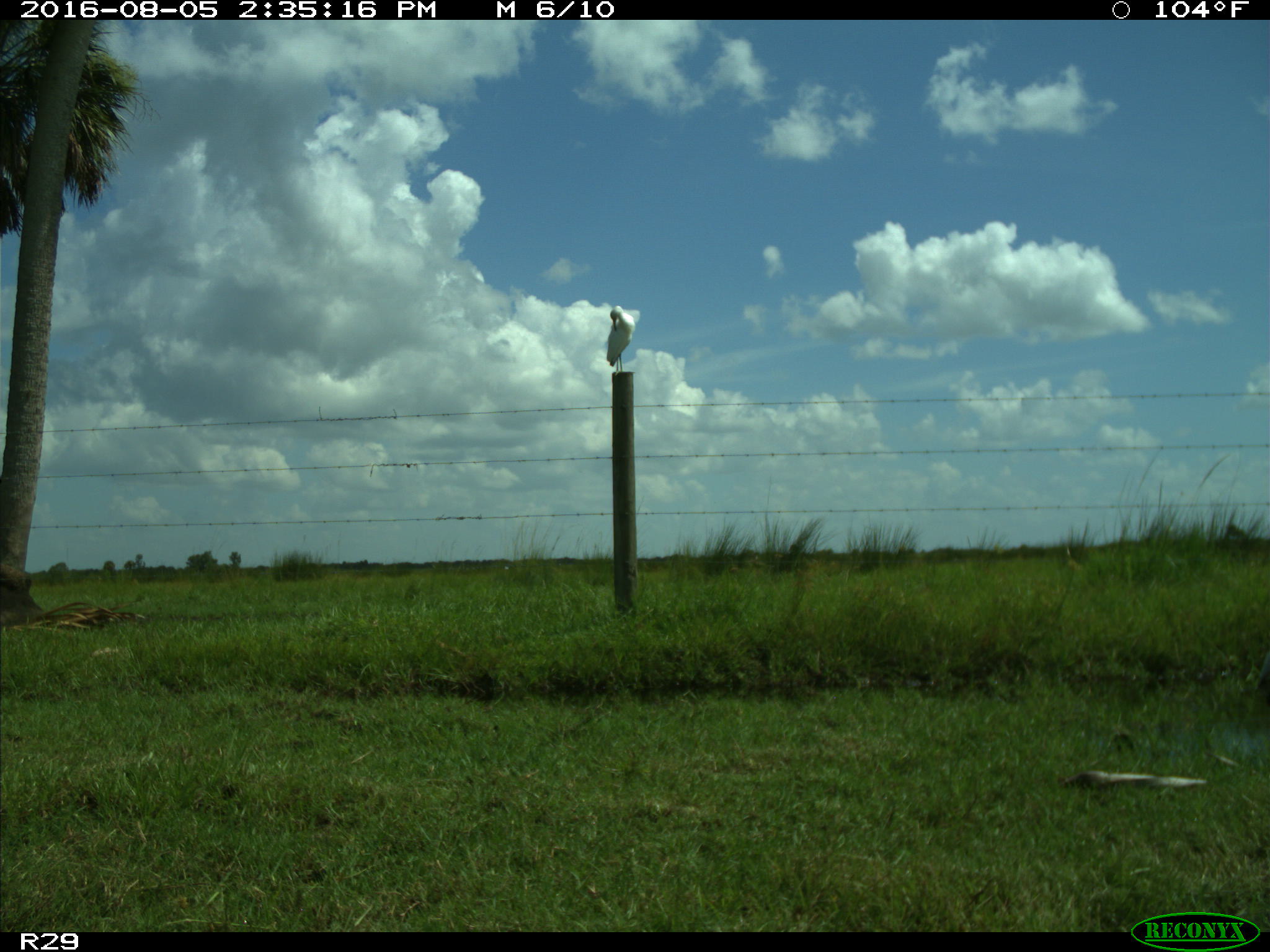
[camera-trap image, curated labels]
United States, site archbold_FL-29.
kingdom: Animalia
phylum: Chordata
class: Aves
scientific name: Aves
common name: birds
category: unidentified bird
Unidentified bird (birds) (Aves).